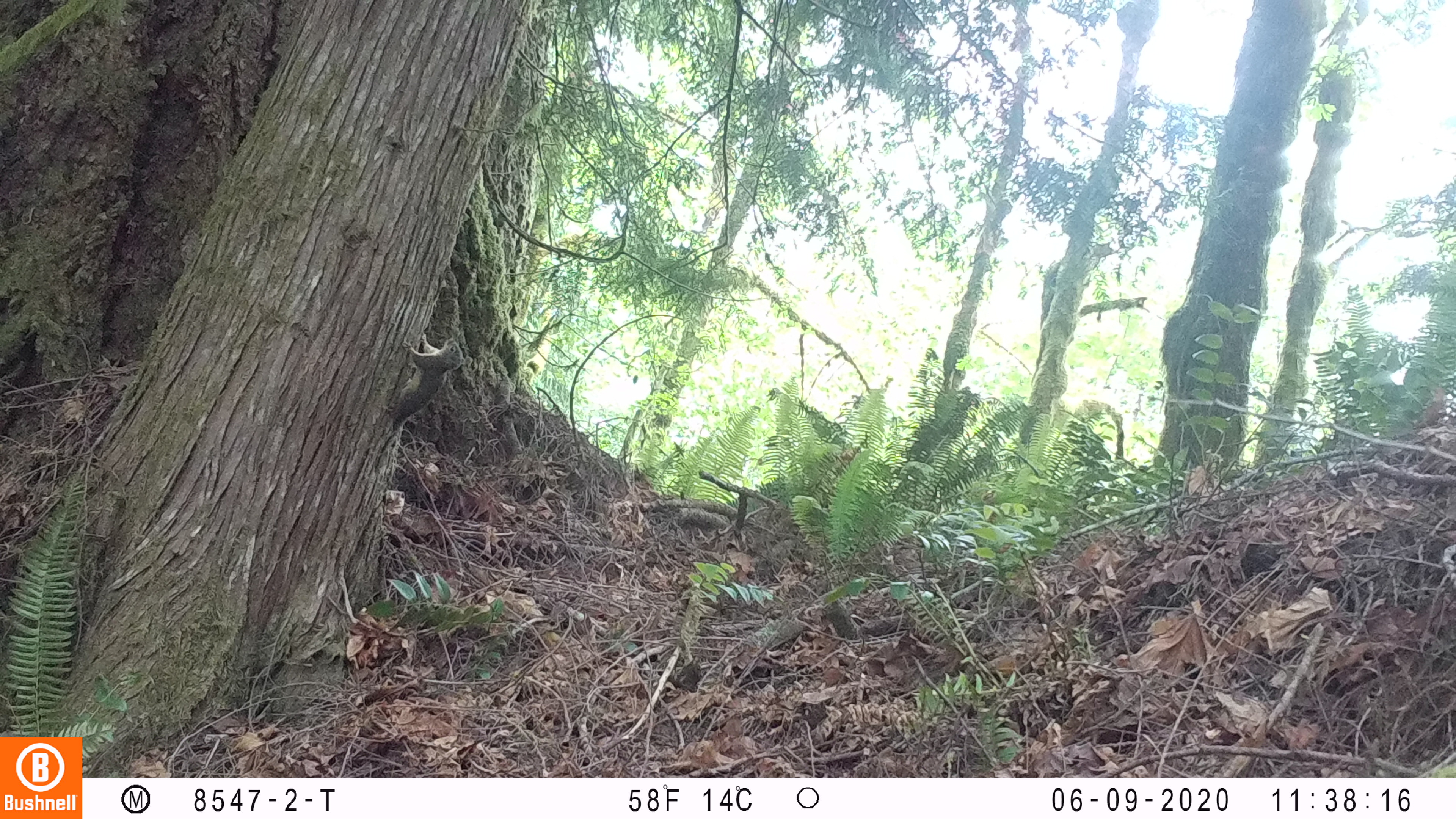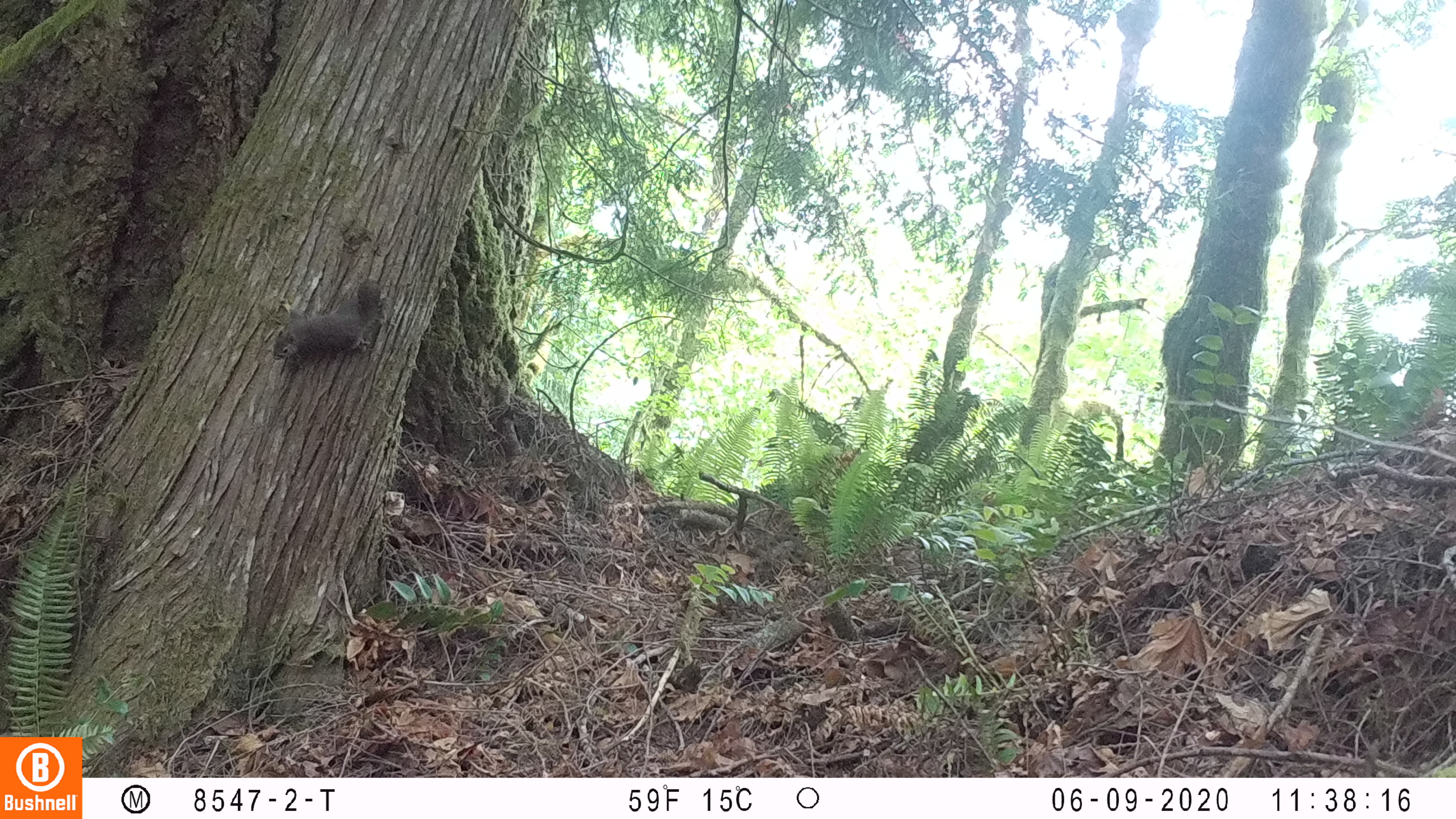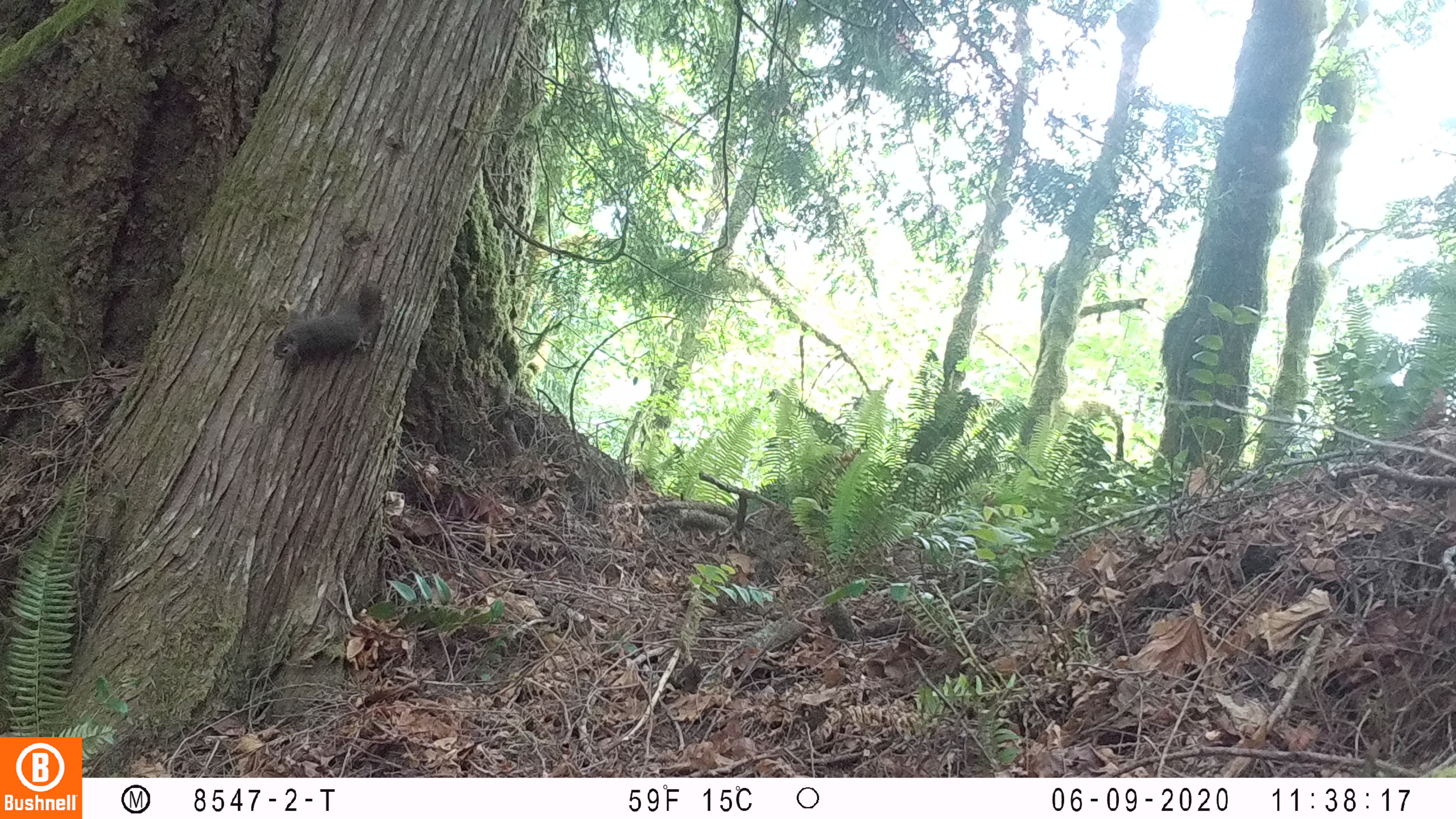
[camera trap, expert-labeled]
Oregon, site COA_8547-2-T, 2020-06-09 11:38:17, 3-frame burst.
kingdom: Animalia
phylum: Chordata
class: Mammalia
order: Rodentia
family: Sciuridae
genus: Tamiasciurus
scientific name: Tamiasciurus douglasii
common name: douglas squirrel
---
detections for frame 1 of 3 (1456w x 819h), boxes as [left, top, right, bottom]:
douglas squirrel: [381, 337, 464, 434]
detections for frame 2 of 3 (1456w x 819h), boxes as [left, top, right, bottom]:
douglas squirrel: [265, 278, 384, 369]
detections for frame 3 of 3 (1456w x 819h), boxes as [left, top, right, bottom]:
douglas squirrel: [265, 278, 382, 372]